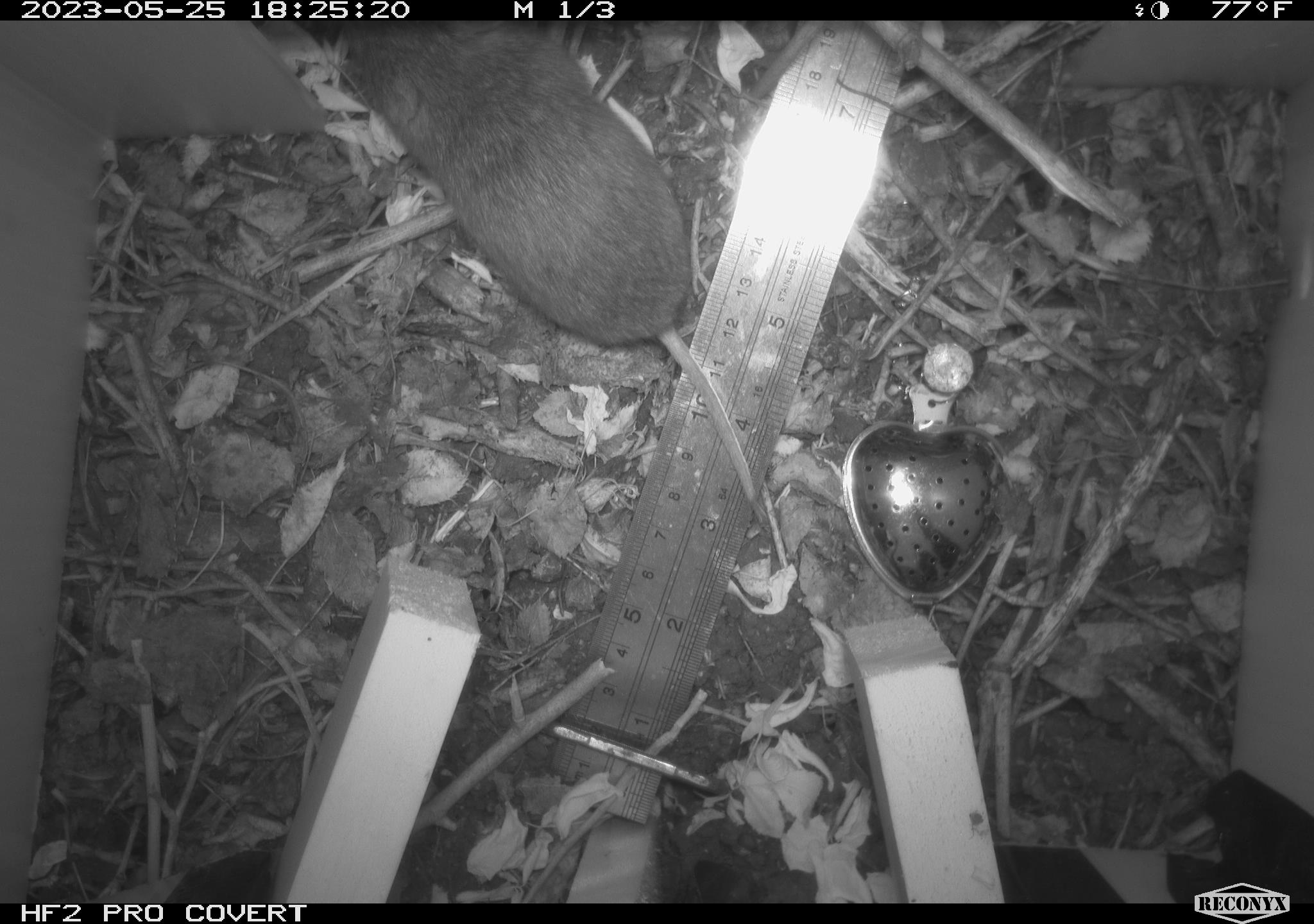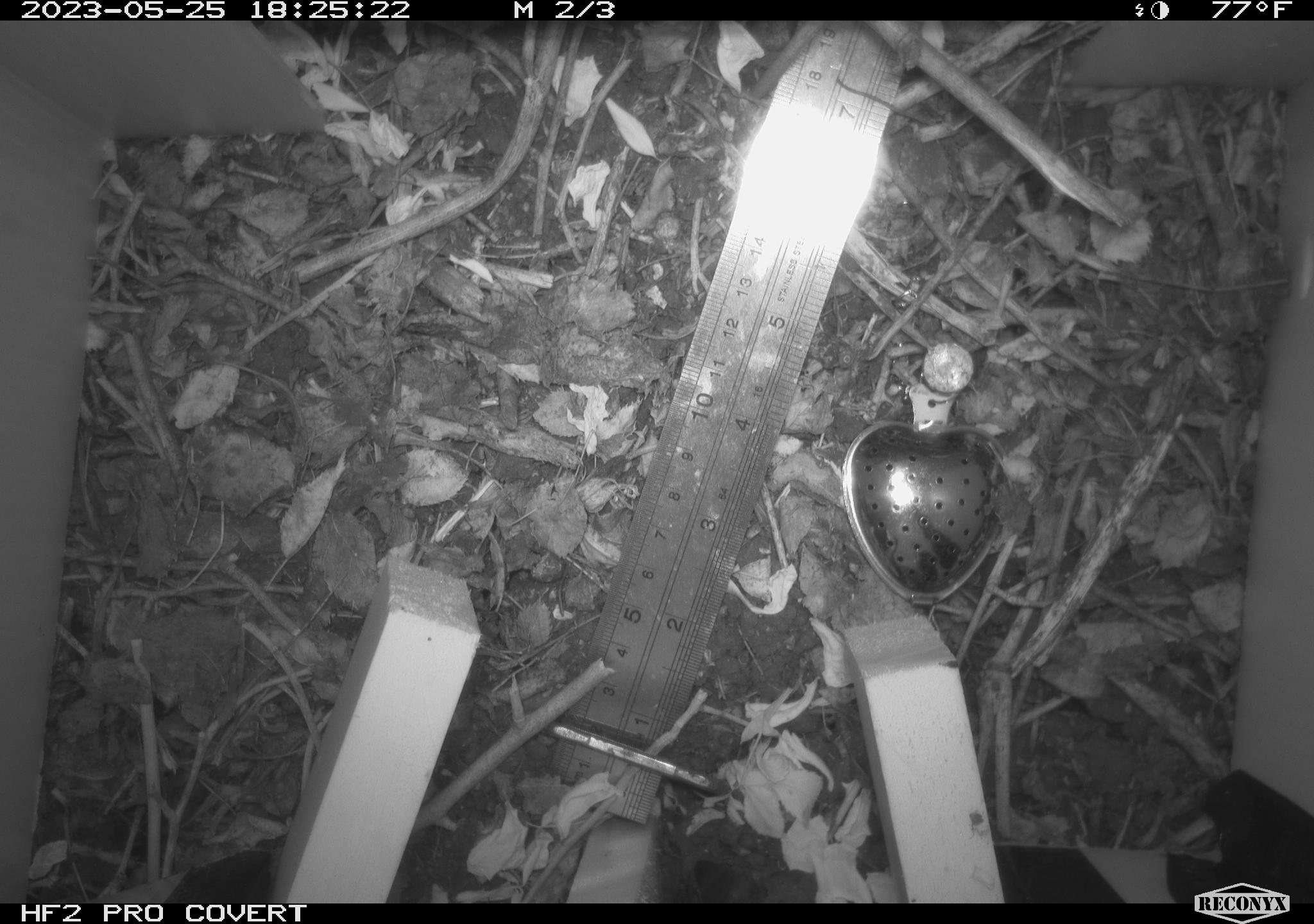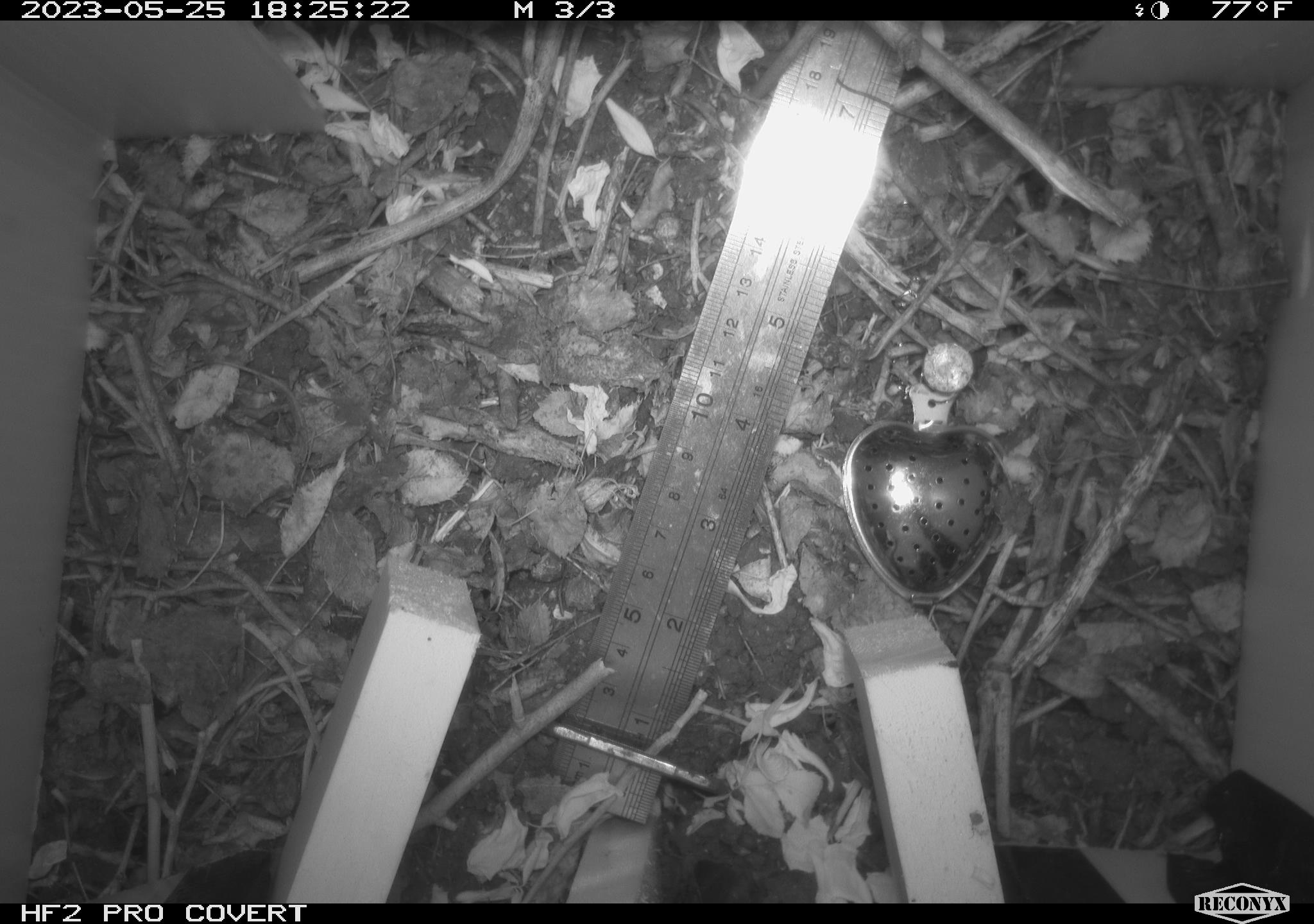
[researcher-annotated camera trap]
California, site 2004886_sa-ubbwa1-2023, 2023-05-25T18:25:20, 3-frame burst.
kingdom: Animalia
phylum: Chordata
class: Mammalia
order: Rodentia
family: Cricetidae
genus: Microtus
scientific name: Microtus californicus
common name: california vole